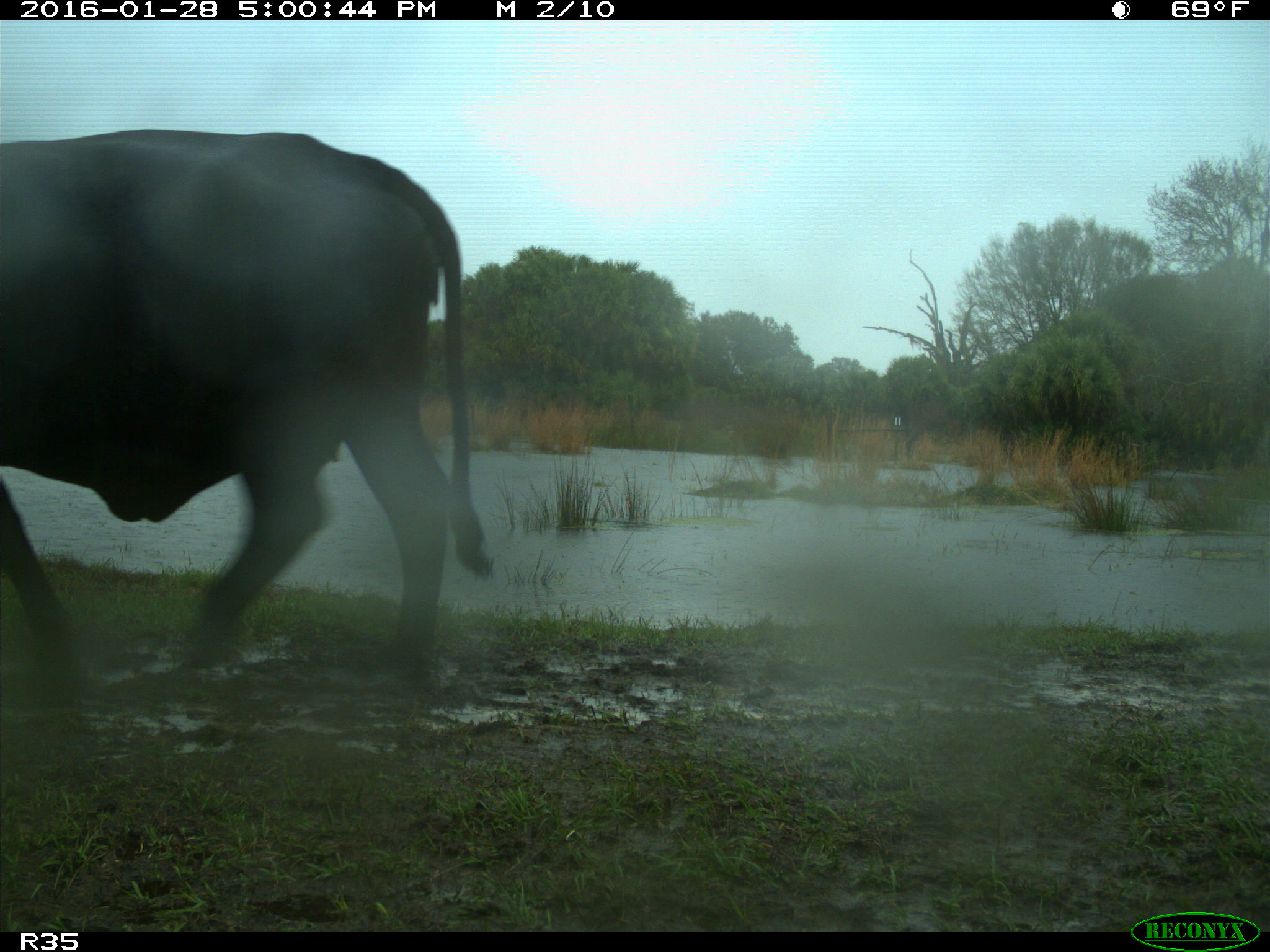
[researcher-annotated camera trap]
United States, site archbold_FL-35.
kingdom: Animalia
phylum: Chordata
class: Mammalia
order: Artiodactyla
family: Bovidae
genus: Bos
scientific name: Bos taurus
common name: domestic cow